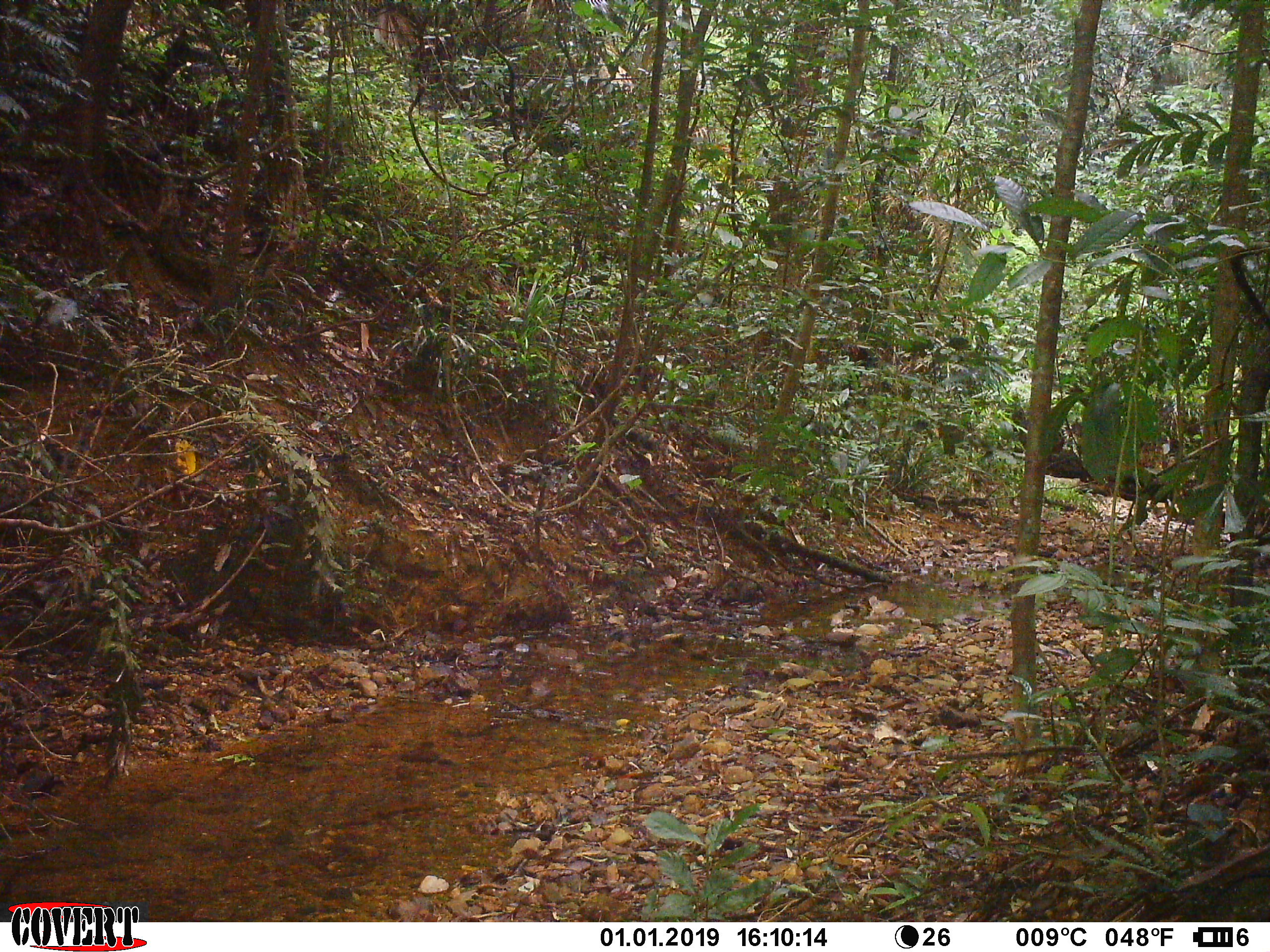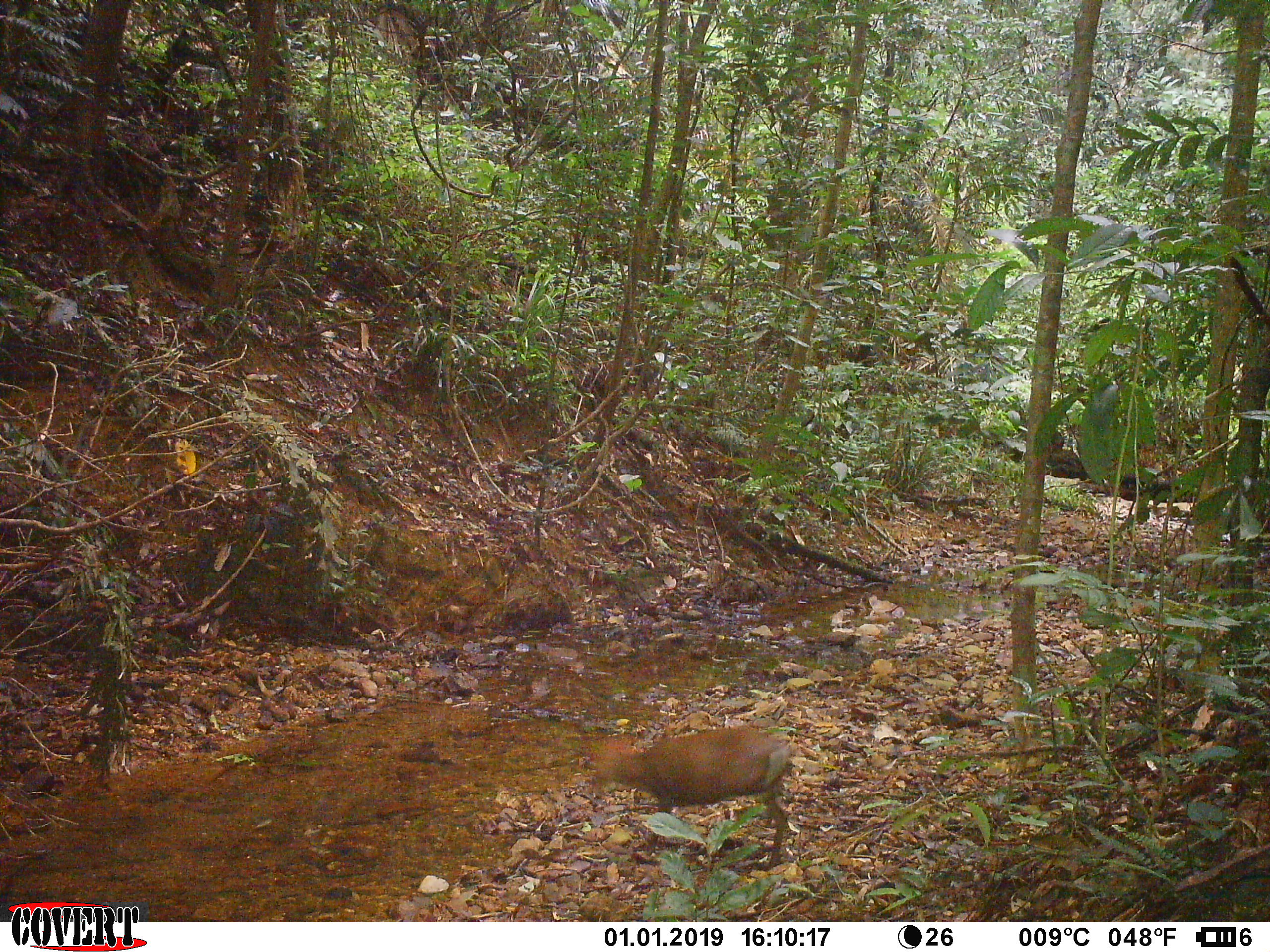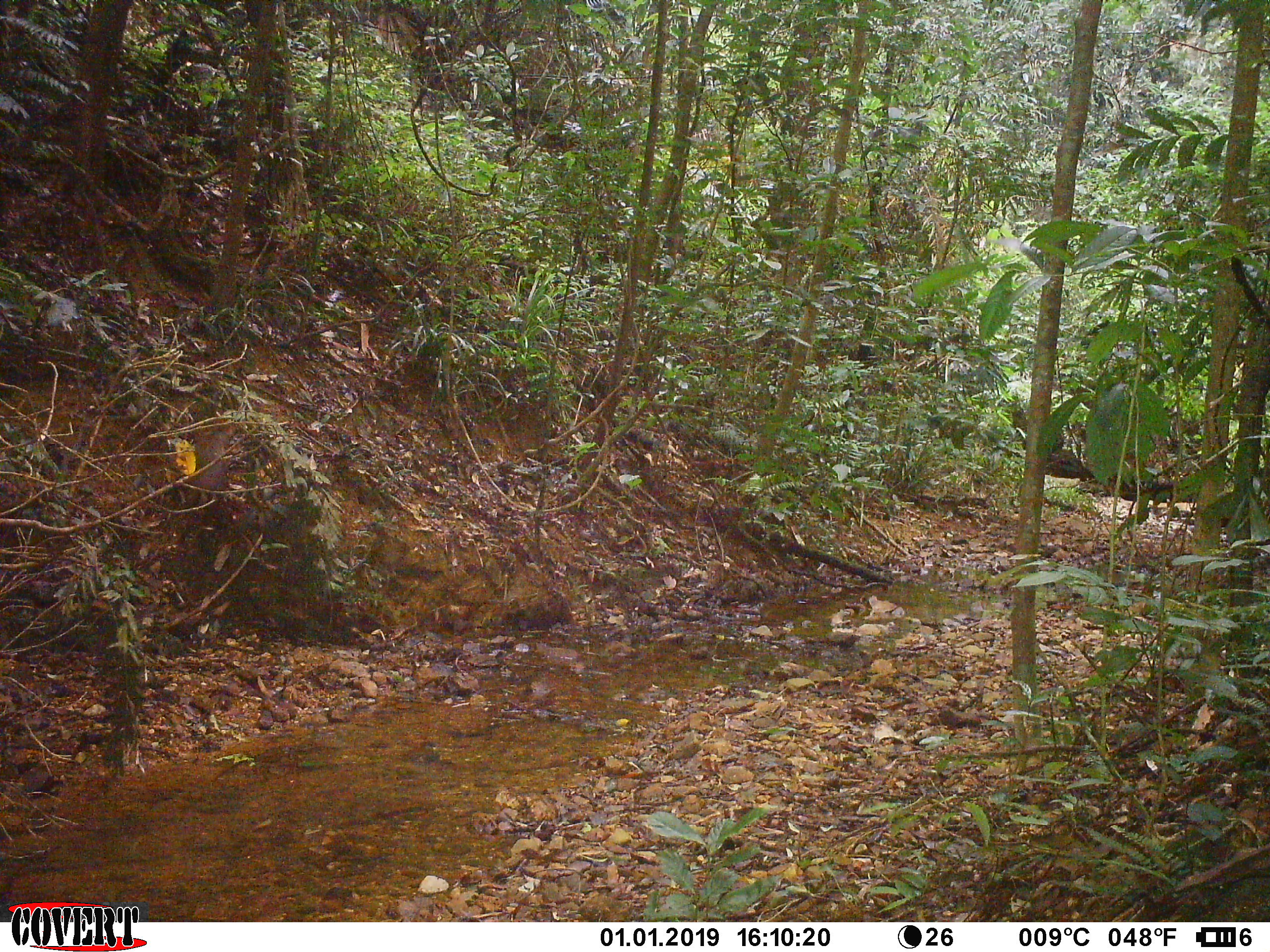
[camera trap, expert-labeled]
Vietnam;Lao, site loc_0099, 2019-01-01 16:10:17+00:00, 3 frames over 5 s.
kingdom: Animalia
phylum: Chordata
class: Mammalia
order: Artiodactyla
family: Cervidae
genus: Muntiacus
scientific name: Muntiacus rooseveltorum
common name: roosevelt's muntjac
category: roosevelts muntjac group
Roosevelts muntjac group (roosevelt's muntjac) (Muntiacus rooseveltorum). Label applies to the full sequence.